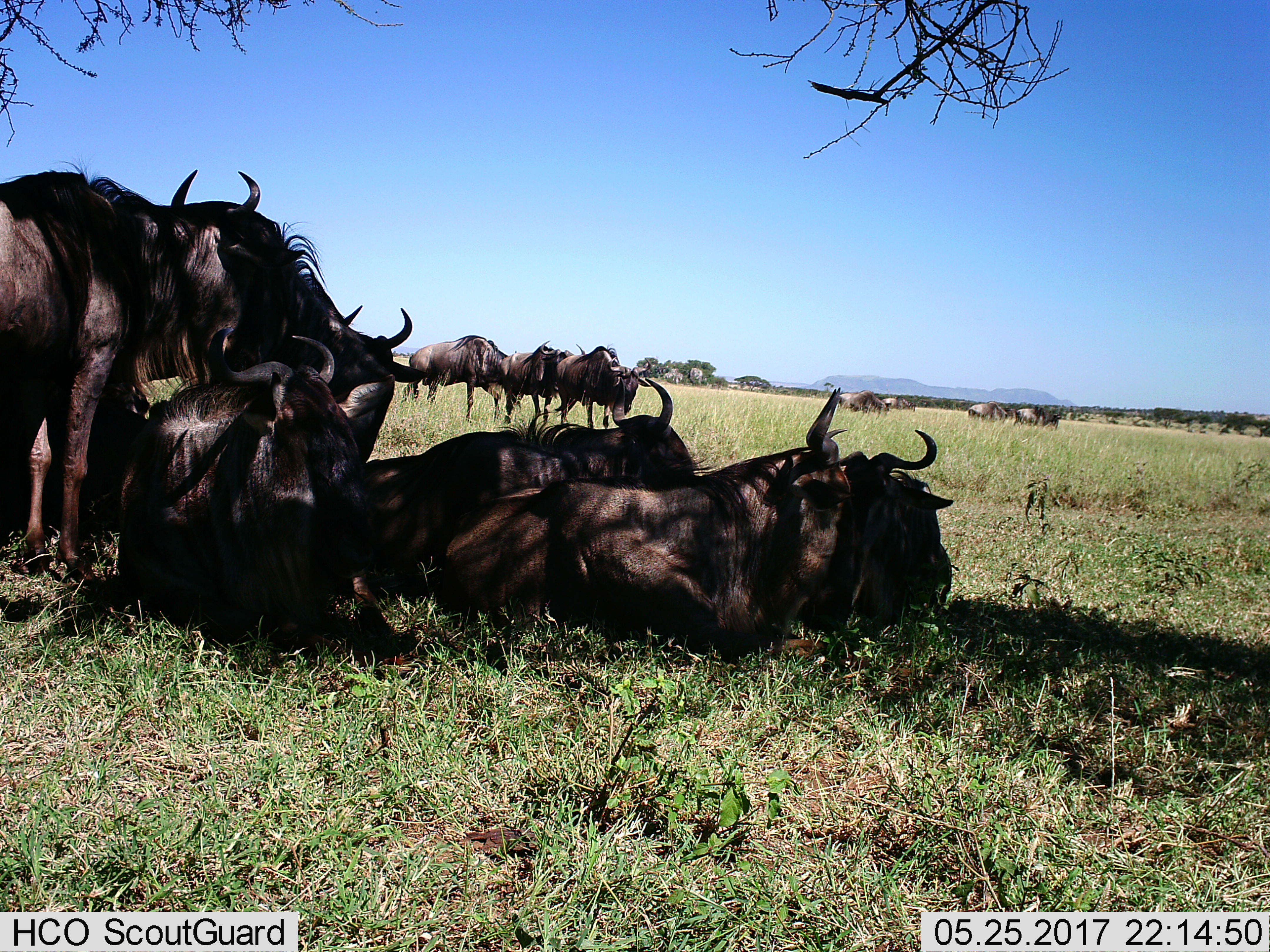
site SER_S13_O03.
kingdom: Animalia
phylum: Chordata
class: Mammalia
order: Artiodactyla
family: Bovidae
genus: Connochaetes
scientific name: Connochaetes taurinus taurinus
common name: blue wildebeest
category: wildebeestblue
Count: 11-50.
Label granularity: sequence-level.